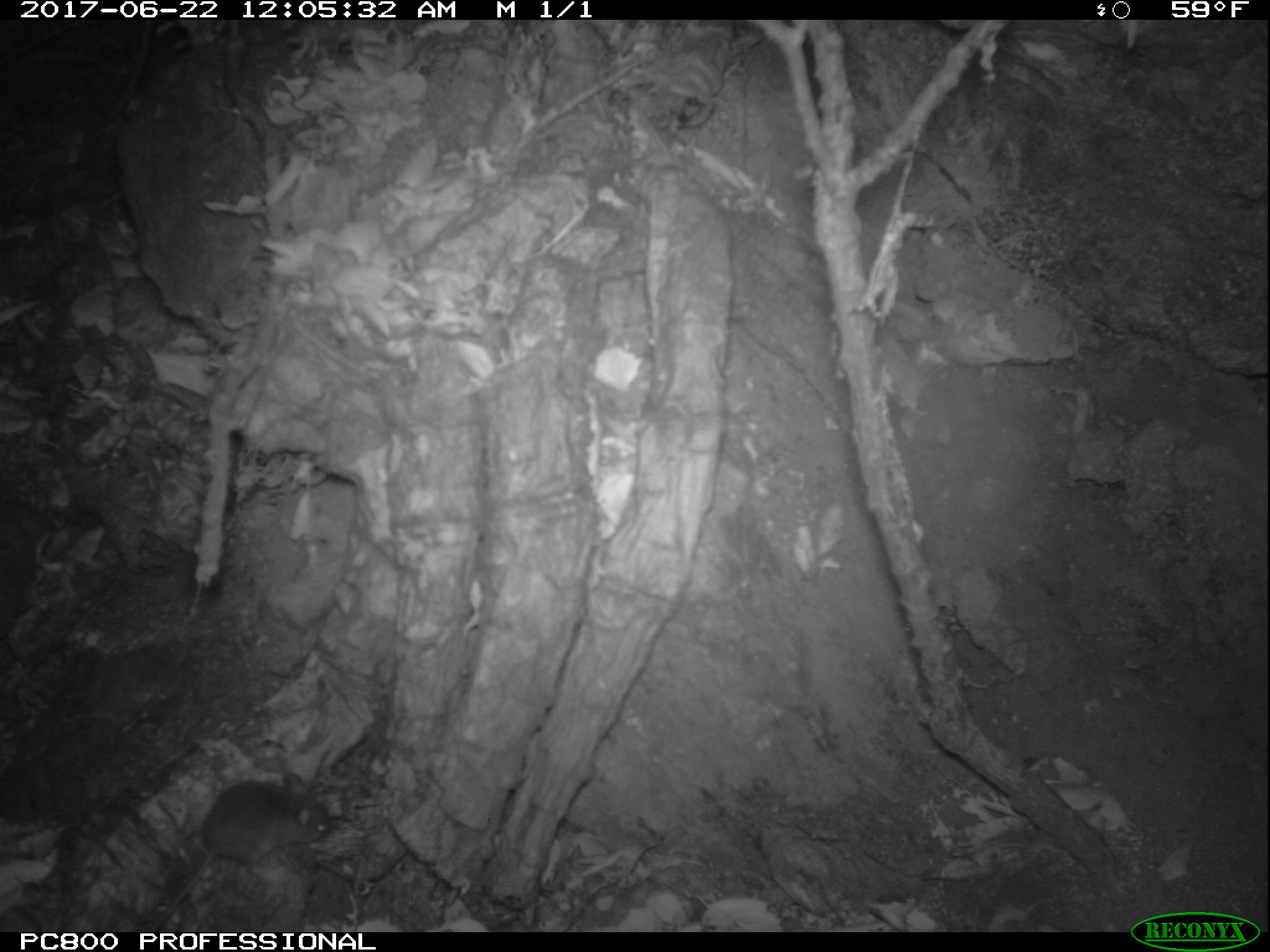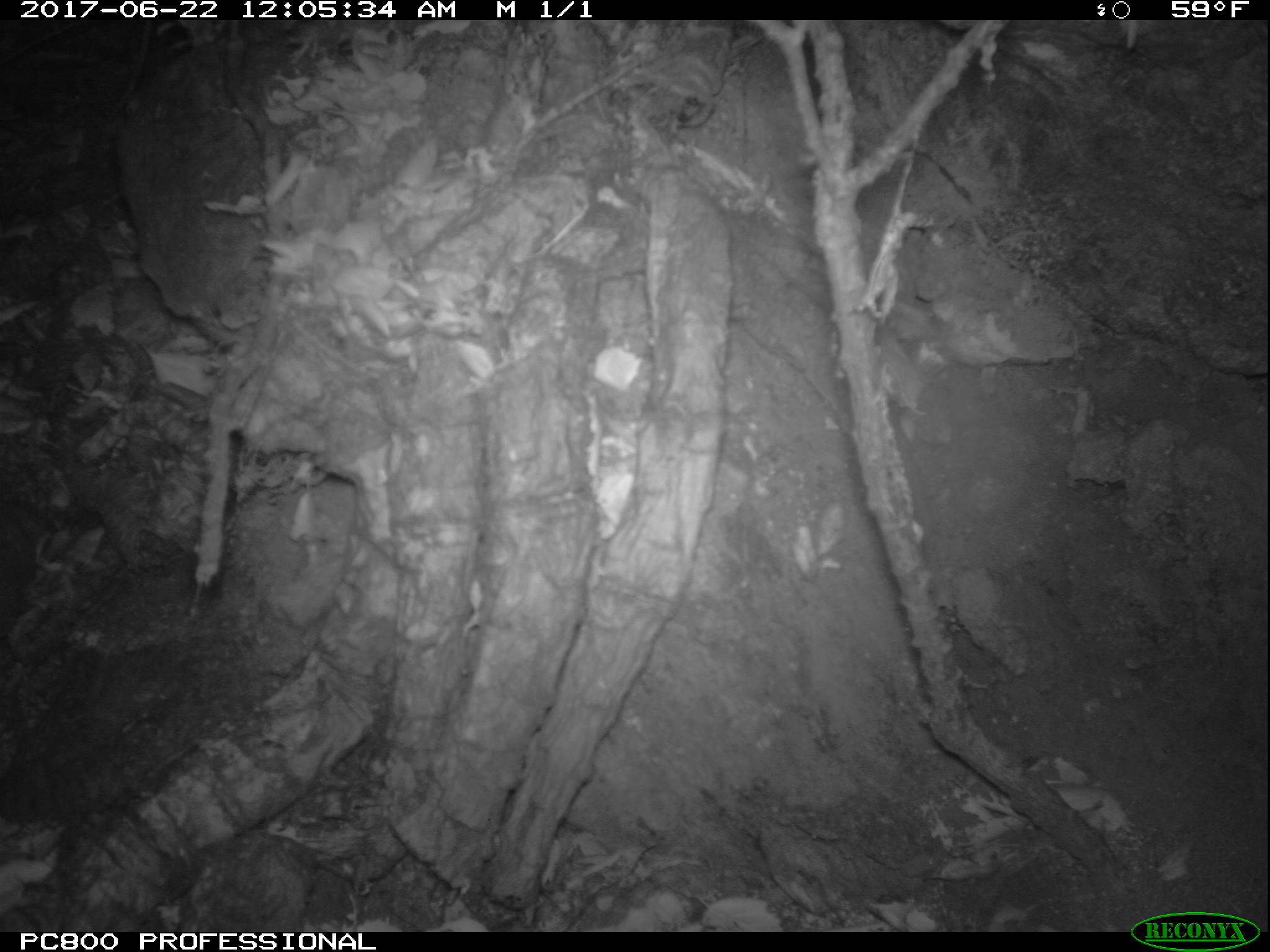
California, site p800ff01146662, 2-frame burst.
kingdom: Animalia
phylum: Chordata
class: Mammalia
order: Rodentia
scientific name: Rodentia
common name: rodent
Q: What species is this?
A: Rodent (Rodentia).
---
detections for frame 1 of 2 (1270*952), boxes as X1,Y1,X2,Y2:
rodent: 153,772,332,932